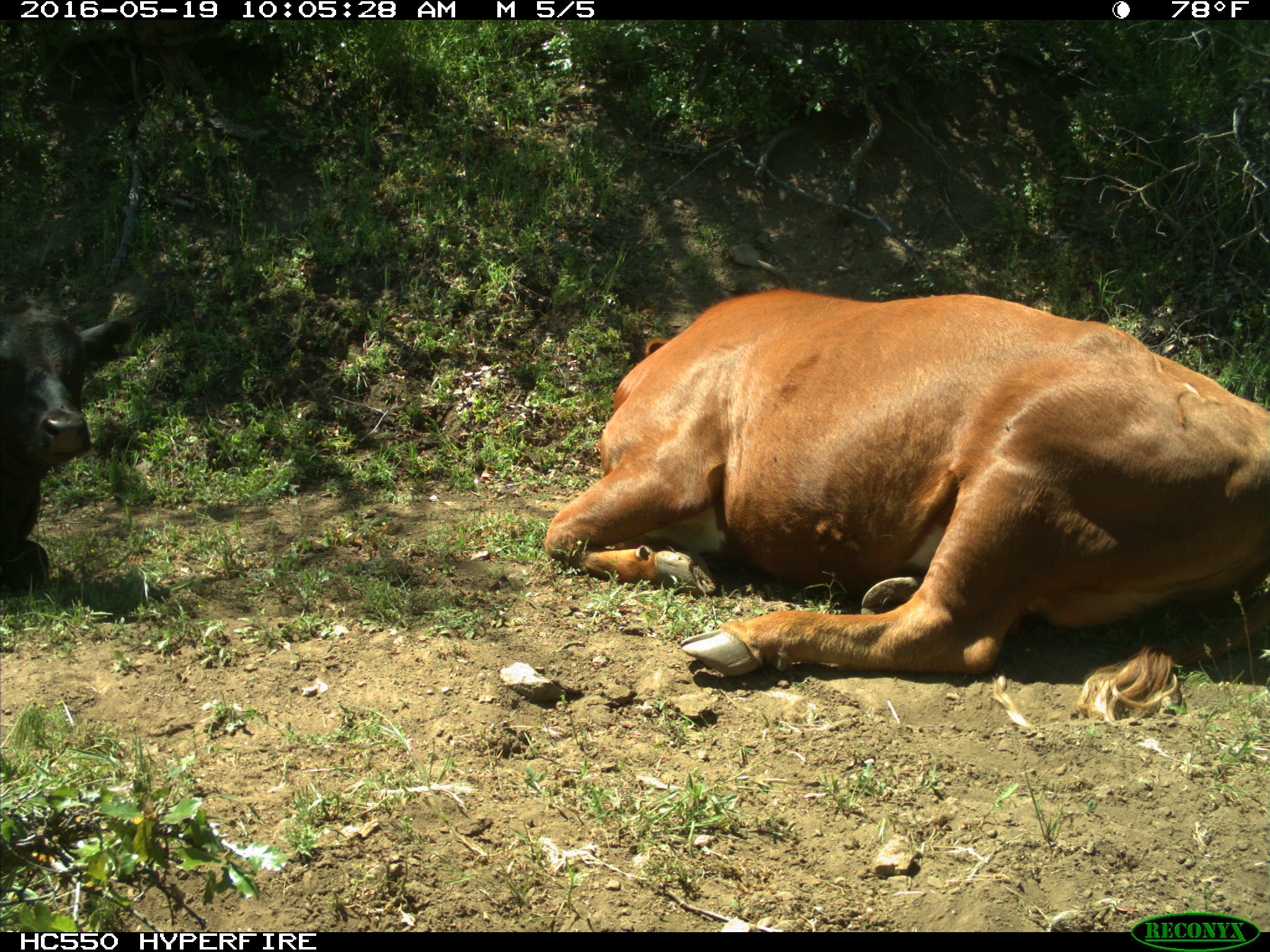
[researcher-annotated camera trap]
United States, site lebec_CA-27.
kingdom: Animalia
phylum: Chordata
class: Mammalia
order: Artiodactyla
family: Bovidae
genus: Bos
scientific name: Bos taurus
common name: domestic cow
Bos taurus (domestic cow).